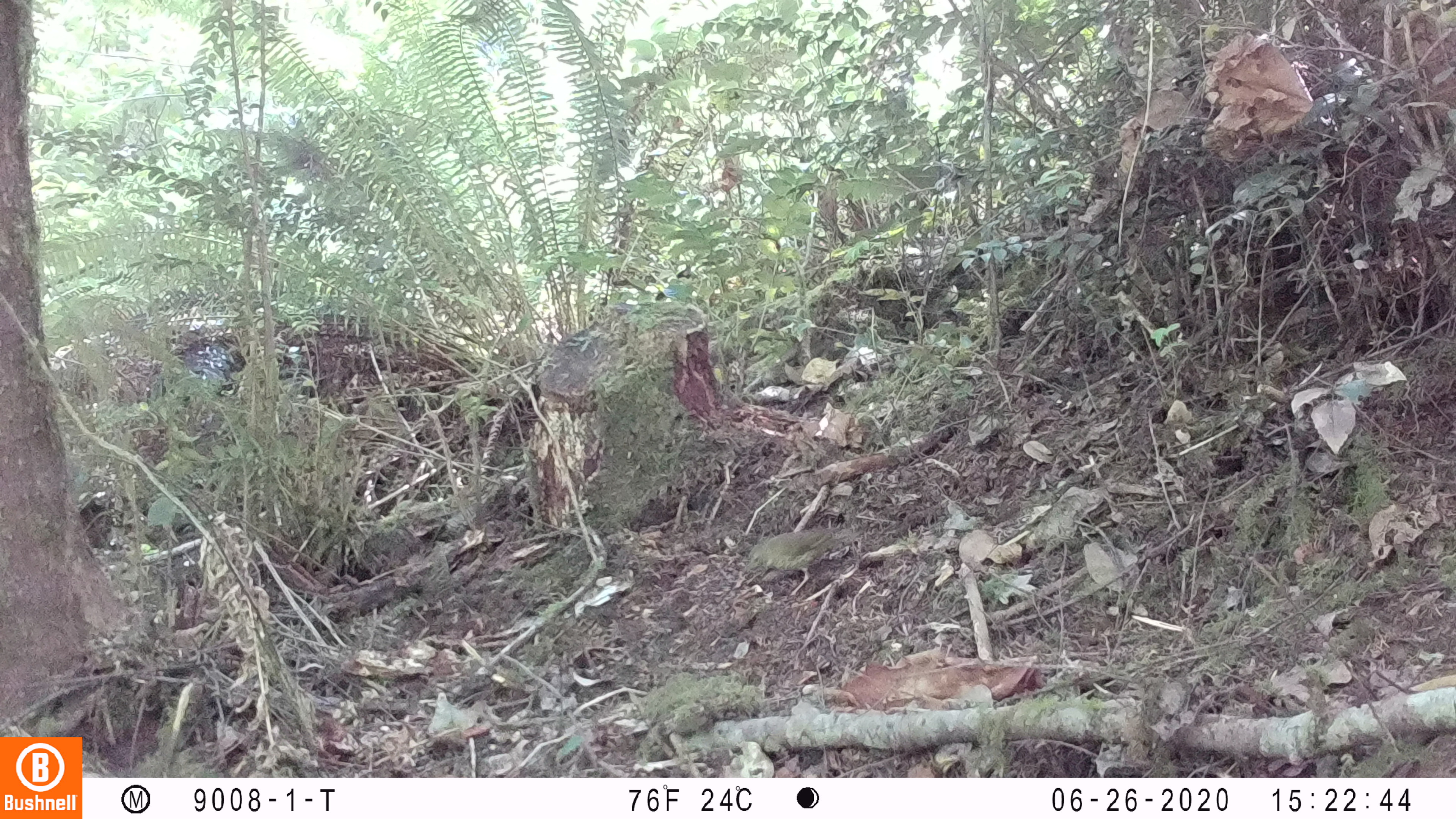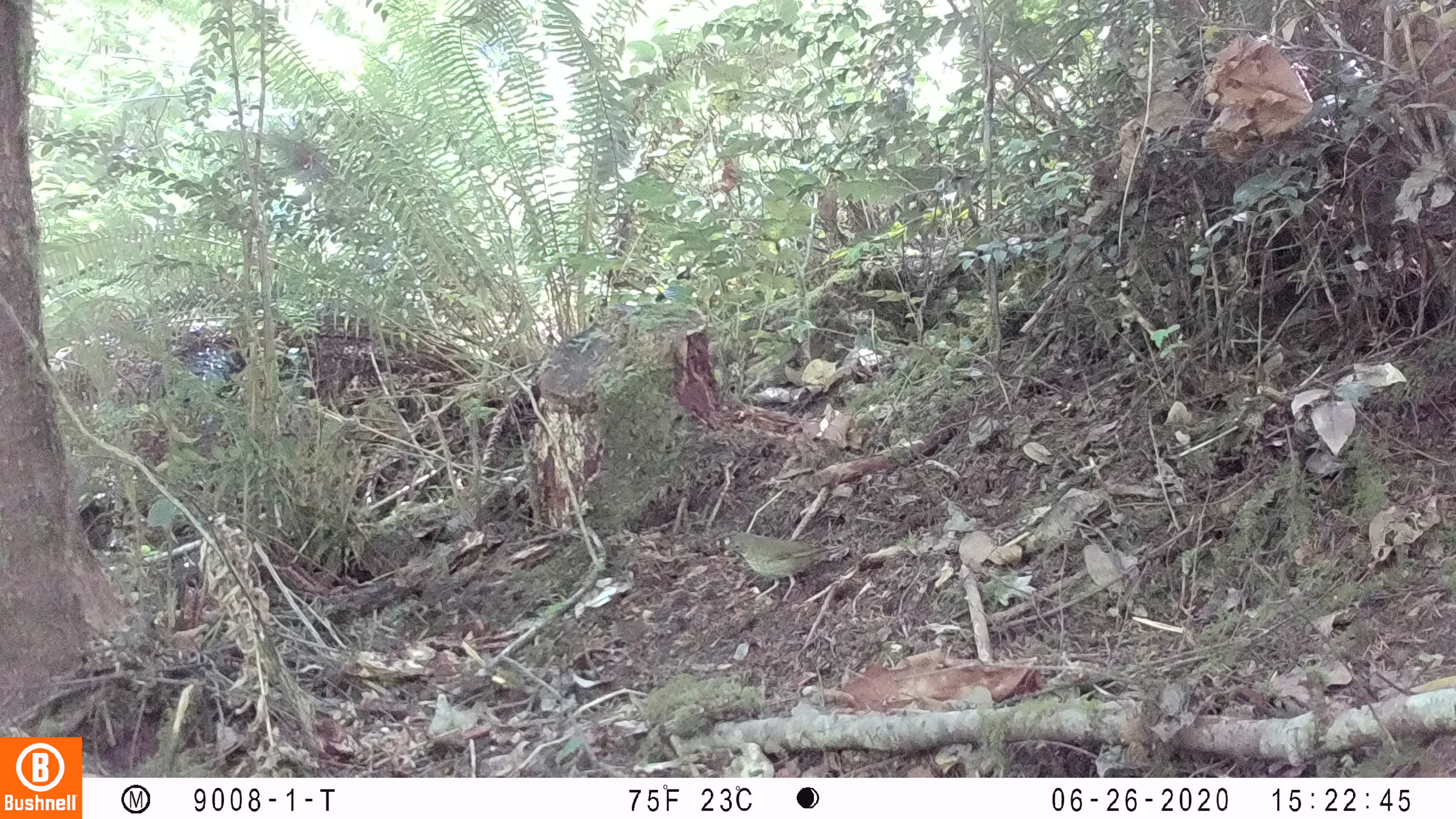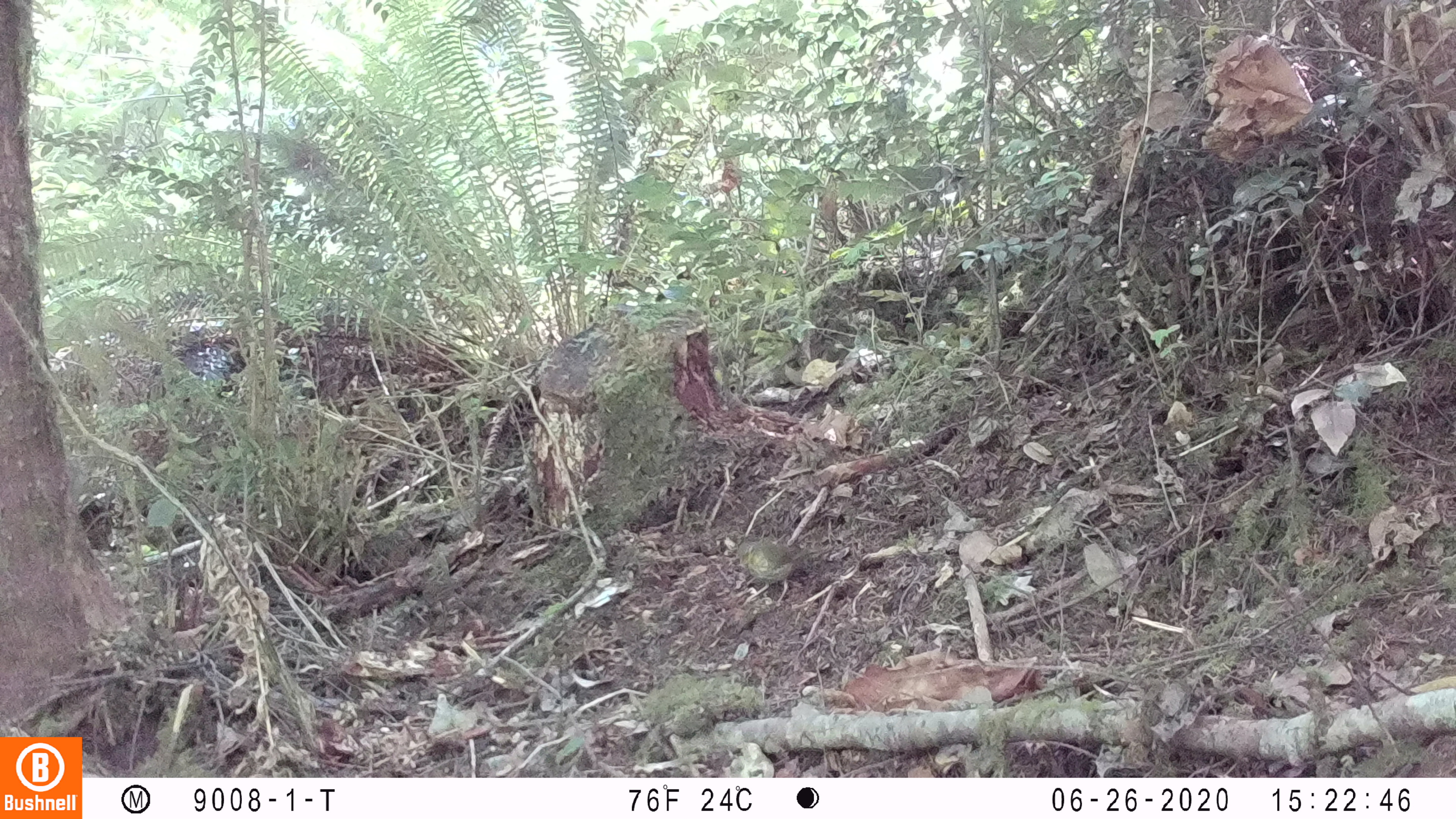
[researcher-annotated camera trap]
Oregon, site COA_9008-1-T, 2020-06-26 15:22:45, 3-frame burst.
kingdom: Animalia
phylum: Chordata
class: Aves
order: Passeriformes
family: Turdidae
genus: Catharus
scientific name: Catharus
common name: brown thrushes and nightingale-thrushes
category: catharus species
Catharus species (brown thrushes and nightingale-thrushes) (Catharus).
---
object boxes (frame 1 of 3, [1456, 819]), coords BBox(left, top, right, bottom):
catharus species: BBox(727, 517, 870, 613)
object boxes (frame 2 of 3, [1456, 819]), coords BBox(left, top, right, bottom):
catharus species: BBox(713, 526, 861, 608)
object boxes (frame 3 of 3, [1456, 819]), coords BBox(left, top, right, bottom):
catharus species: BBox(719, 529, 826, 617)